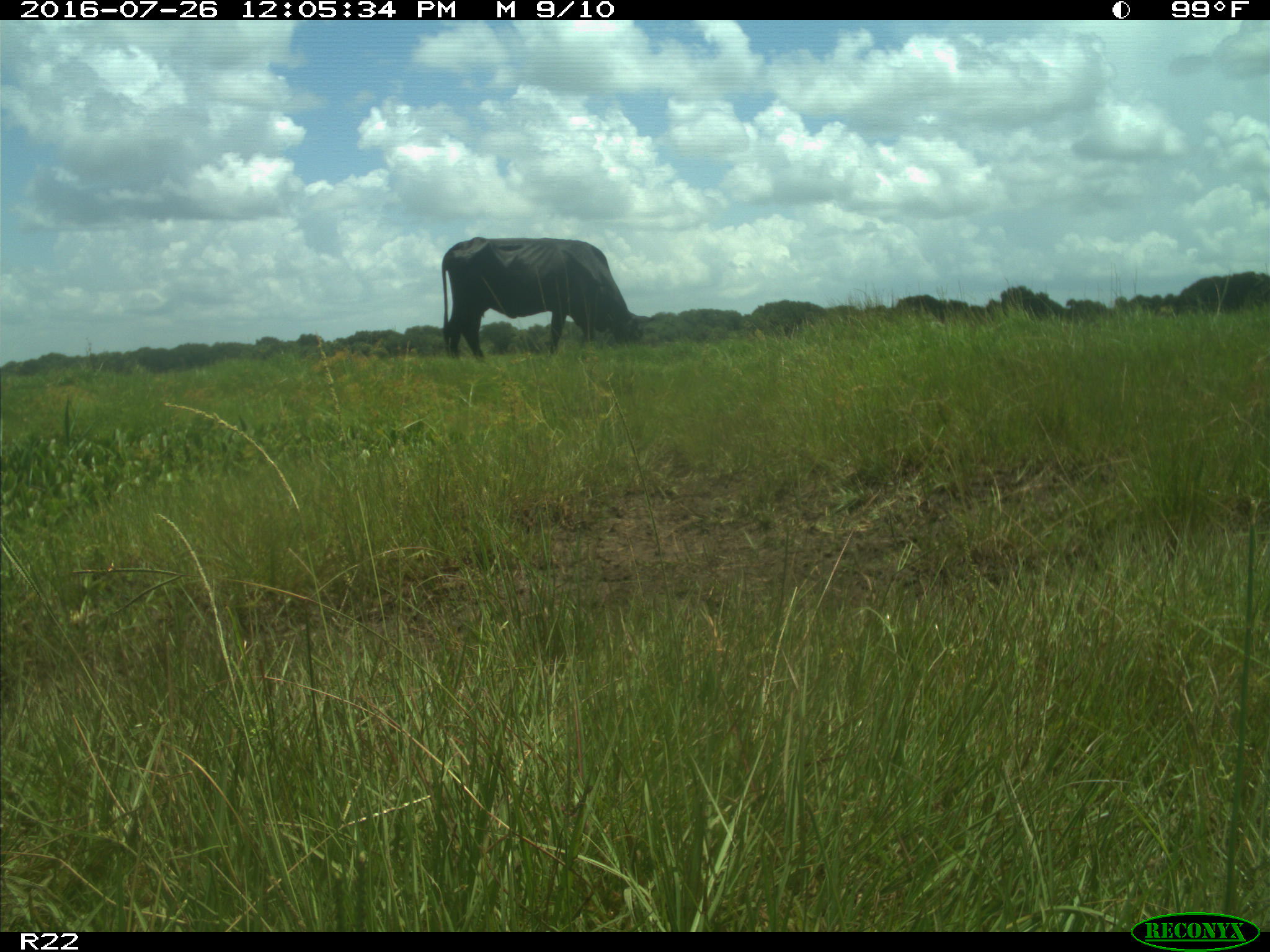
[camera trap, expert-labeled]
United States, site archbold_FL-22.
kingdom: Animalia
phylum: Chordata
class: Mammalia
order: Artiodactyla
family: Bovidae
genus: Bos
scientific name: Bos taurus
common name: domestic cow